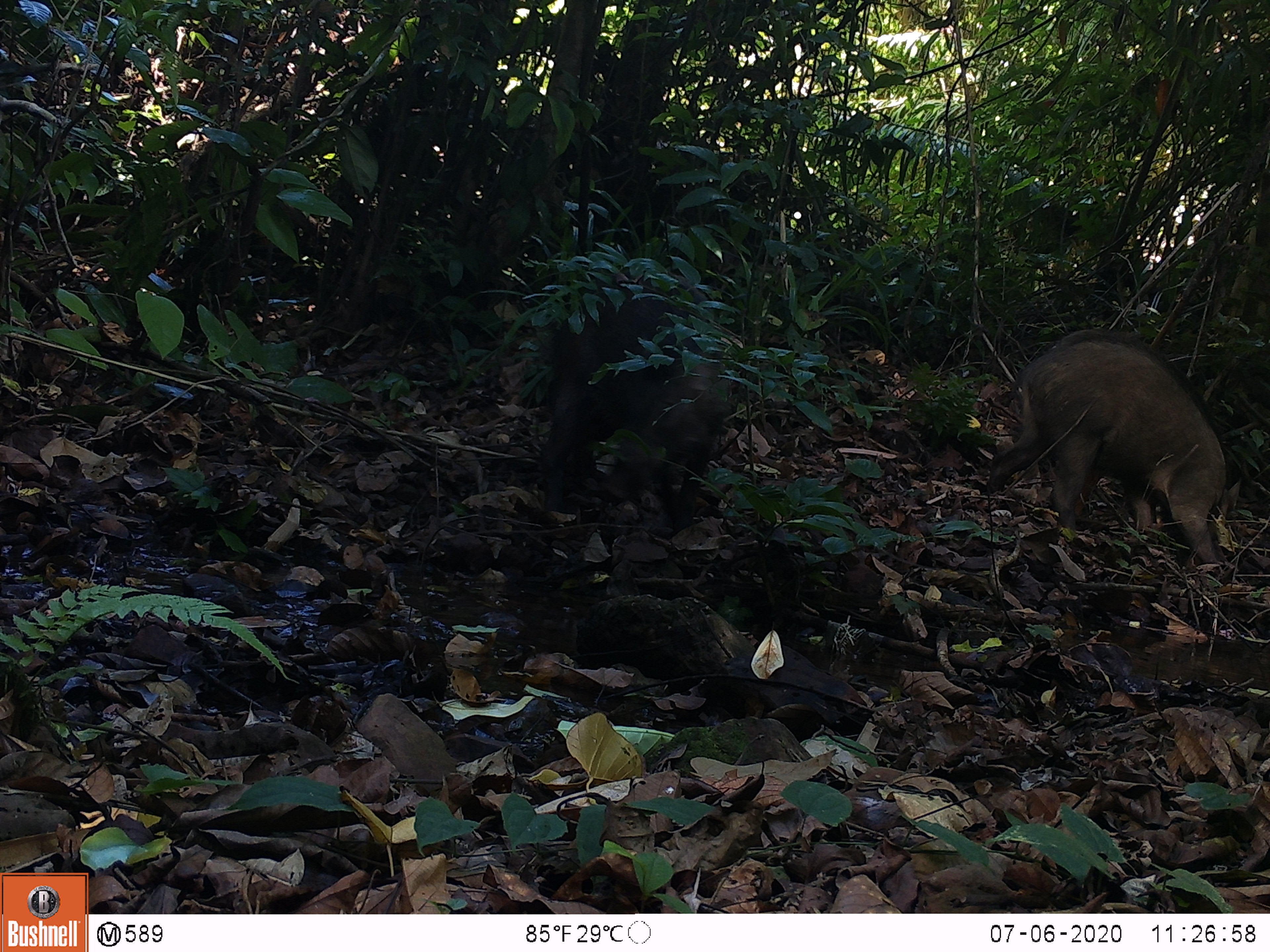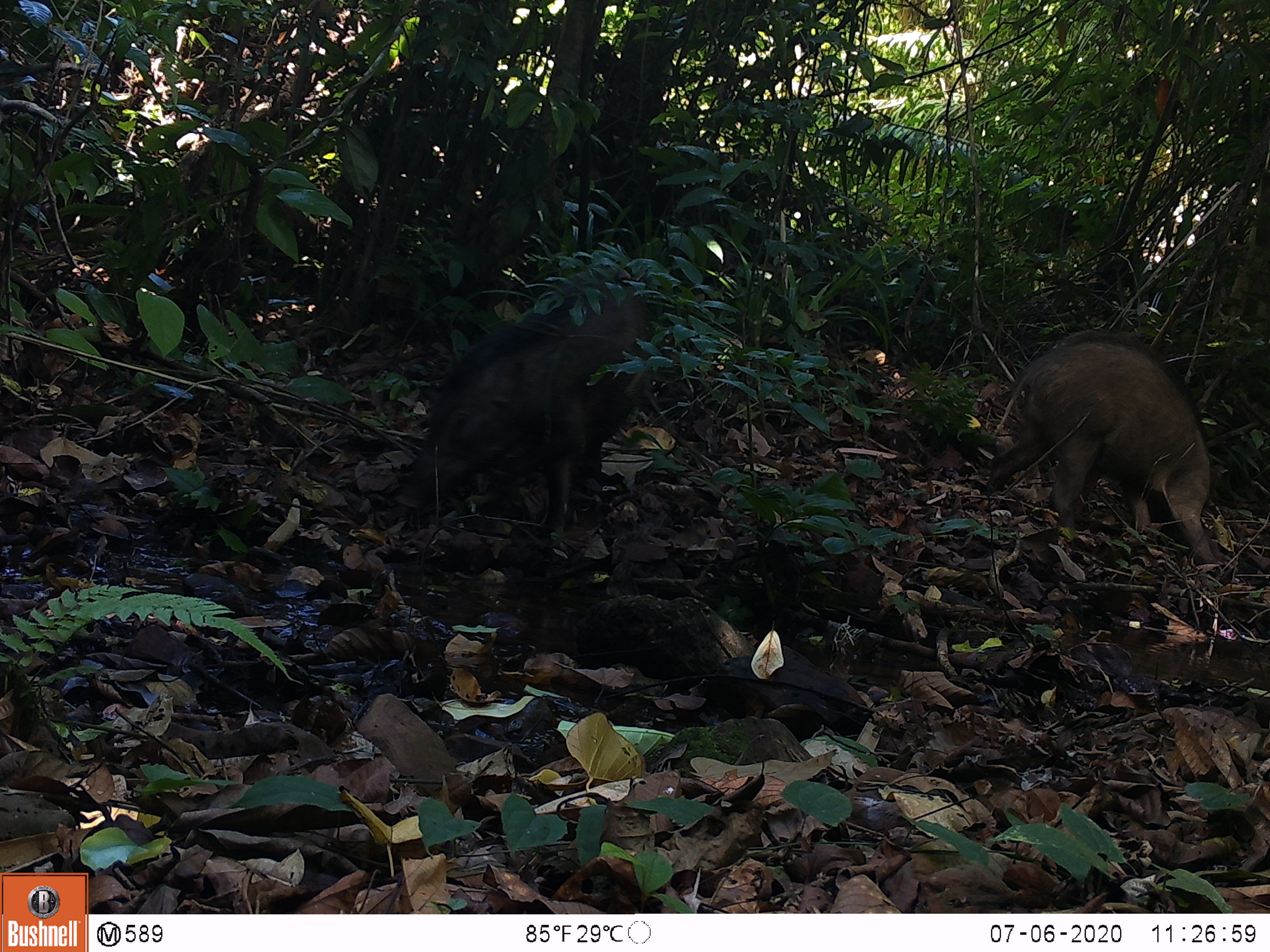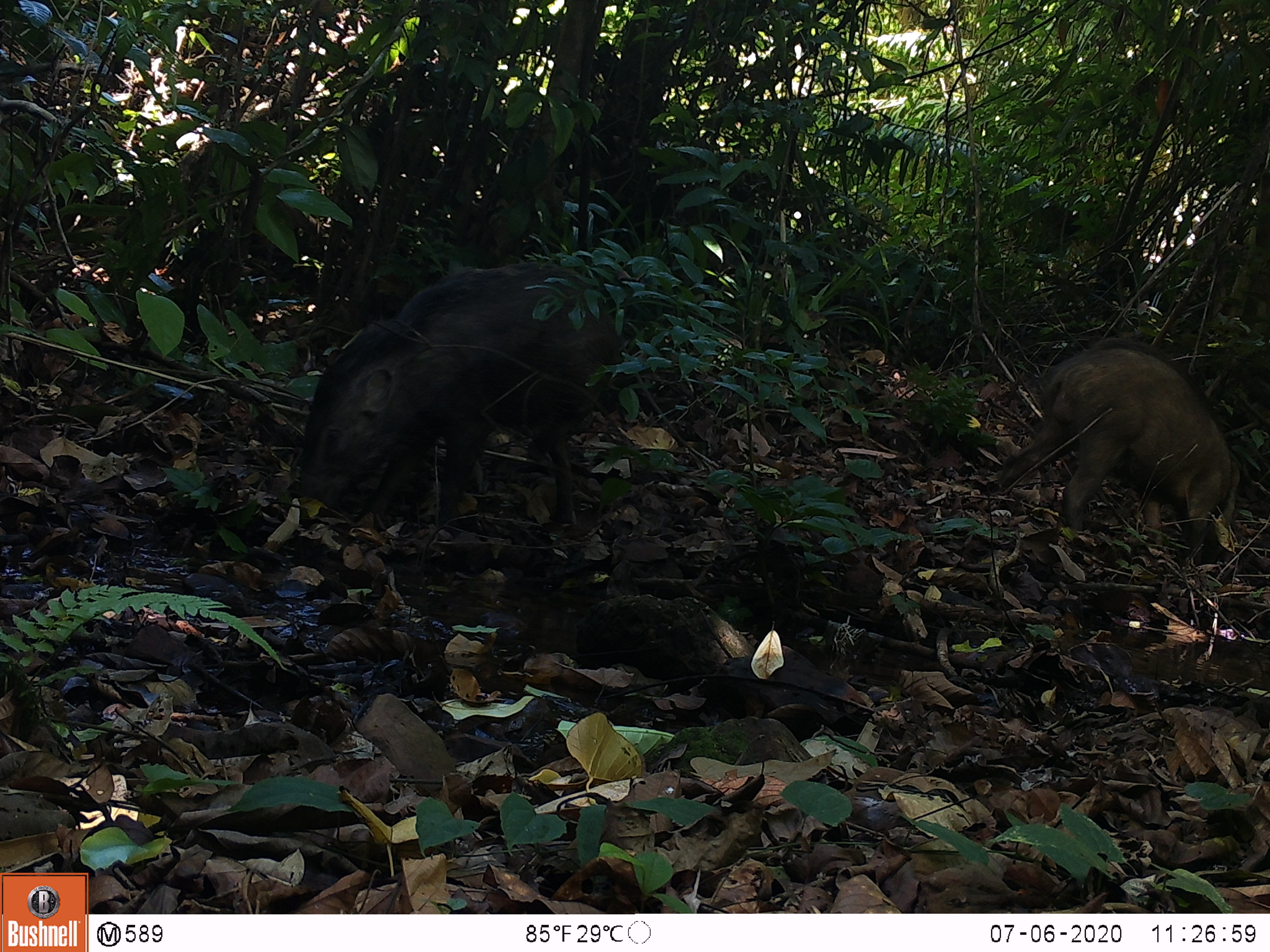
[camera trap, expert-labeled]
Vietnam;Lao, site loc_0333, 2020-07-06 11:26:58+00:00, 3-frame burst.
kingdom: Animalia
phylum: Chordata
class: Mammalia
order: Artiodactyla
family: Suidae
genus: Sus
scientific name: Sus scrofa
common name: eurasian wild pig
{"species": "eurasian wild pig (Sus scrofa)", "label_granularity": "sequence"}